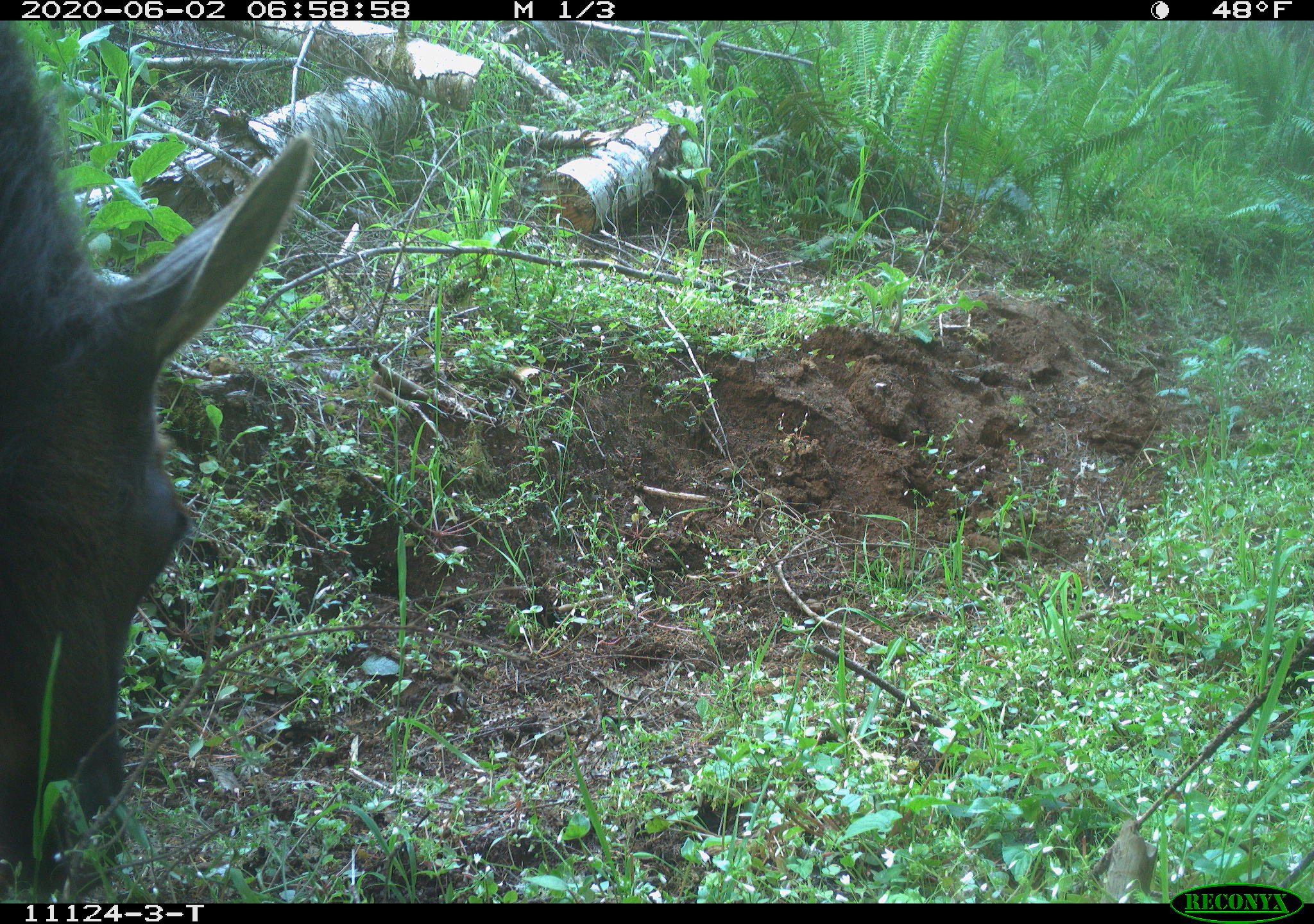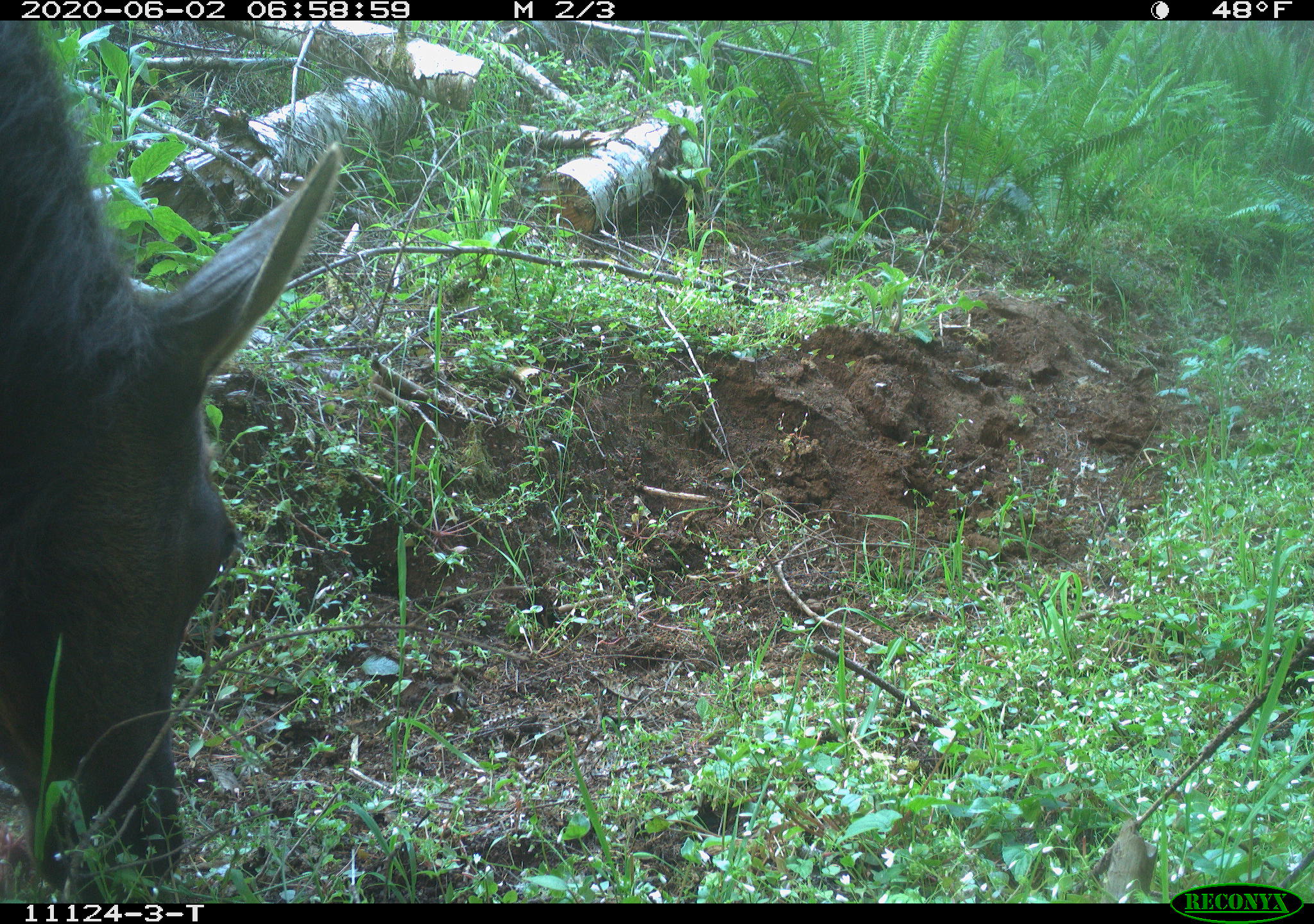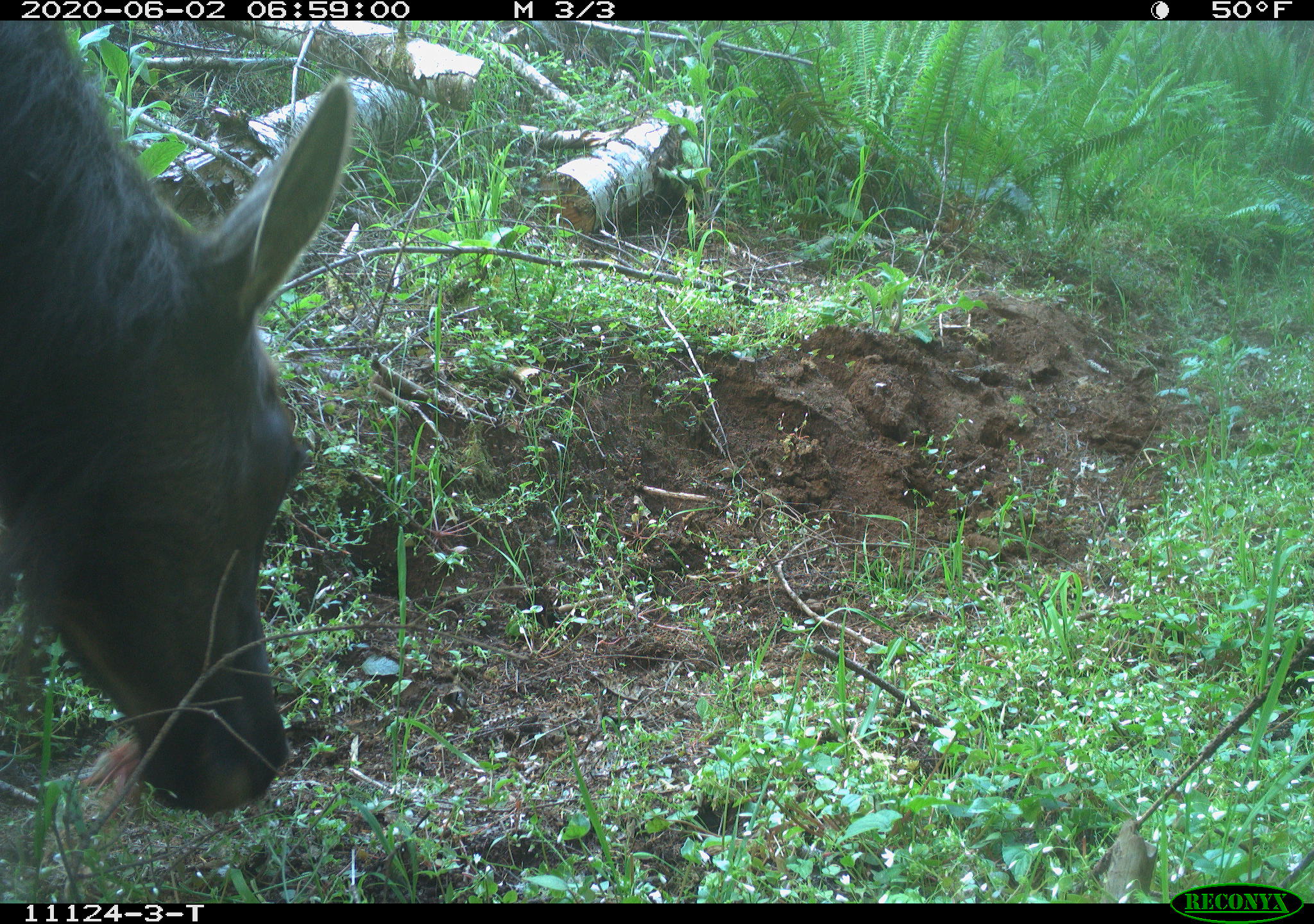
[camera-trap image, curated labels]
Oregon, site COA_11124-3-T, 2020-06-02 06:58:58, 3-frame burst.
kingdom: Animalia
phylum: Chordata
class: Mammalia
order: Artiodactyla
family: Cervidae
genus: Cervus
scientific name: Cervus canadensis roosevelti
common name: roosevelt elk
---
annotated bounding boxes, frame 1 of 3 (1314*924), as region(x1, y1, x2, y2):
roosevelt elk: region(1, 31, 315, 890)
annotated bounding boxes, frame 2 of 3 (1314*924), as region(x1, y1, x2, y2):
roosevelt elk: region(1, 24, 341, 890)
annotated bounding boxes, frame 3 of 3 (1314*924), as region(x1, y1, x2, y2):
roosevelt elk: region(1, 26, 360, 824)